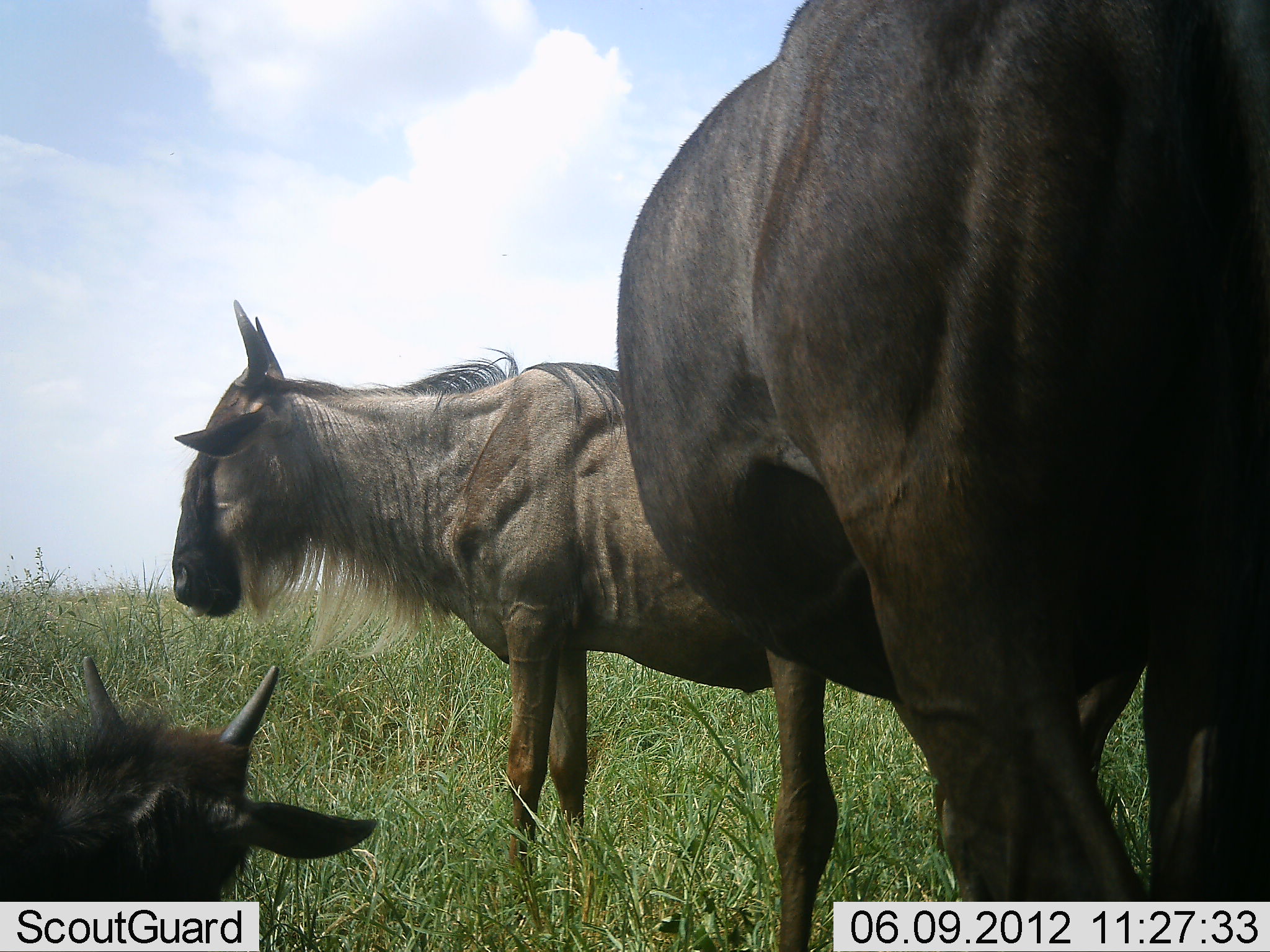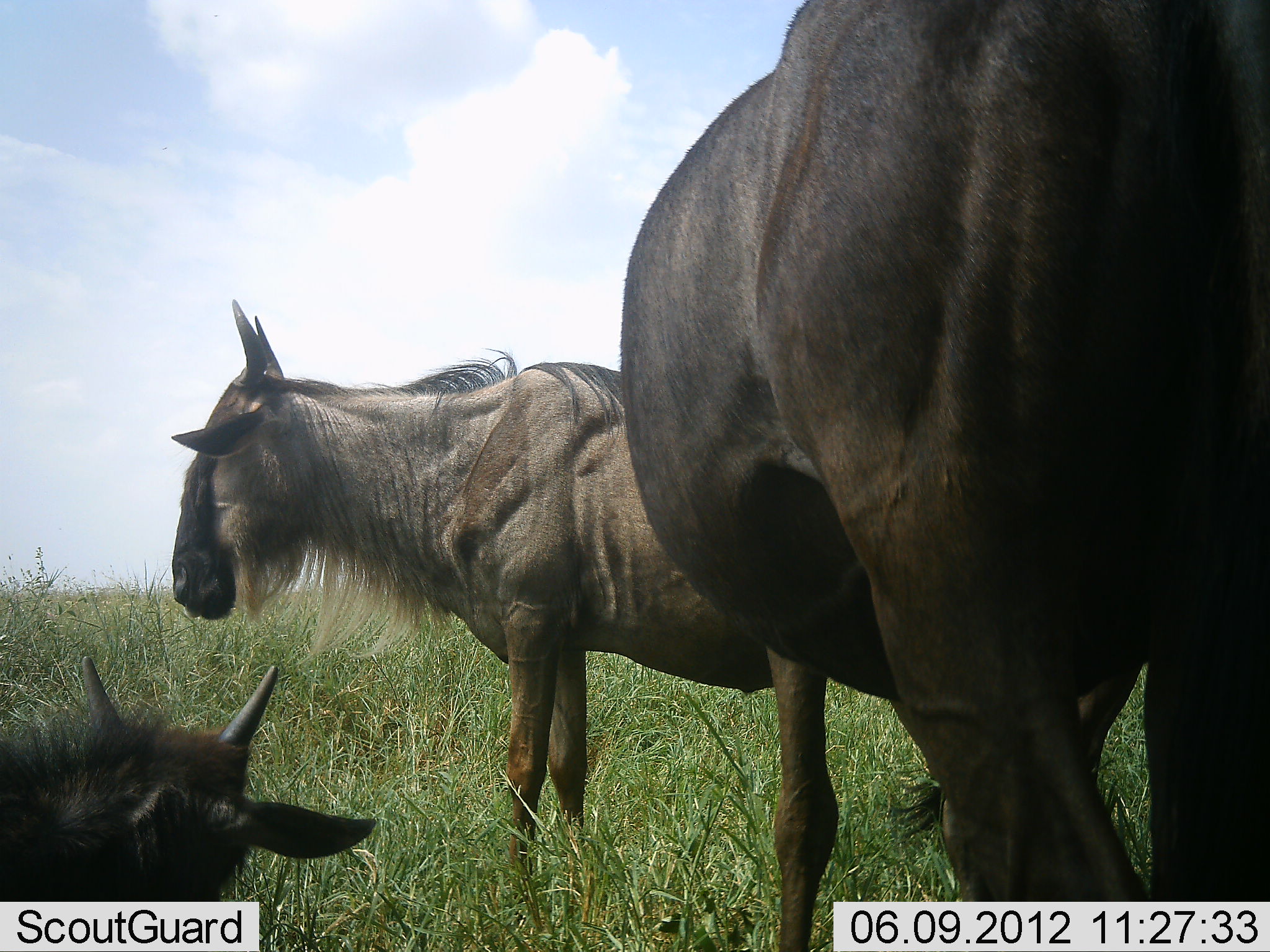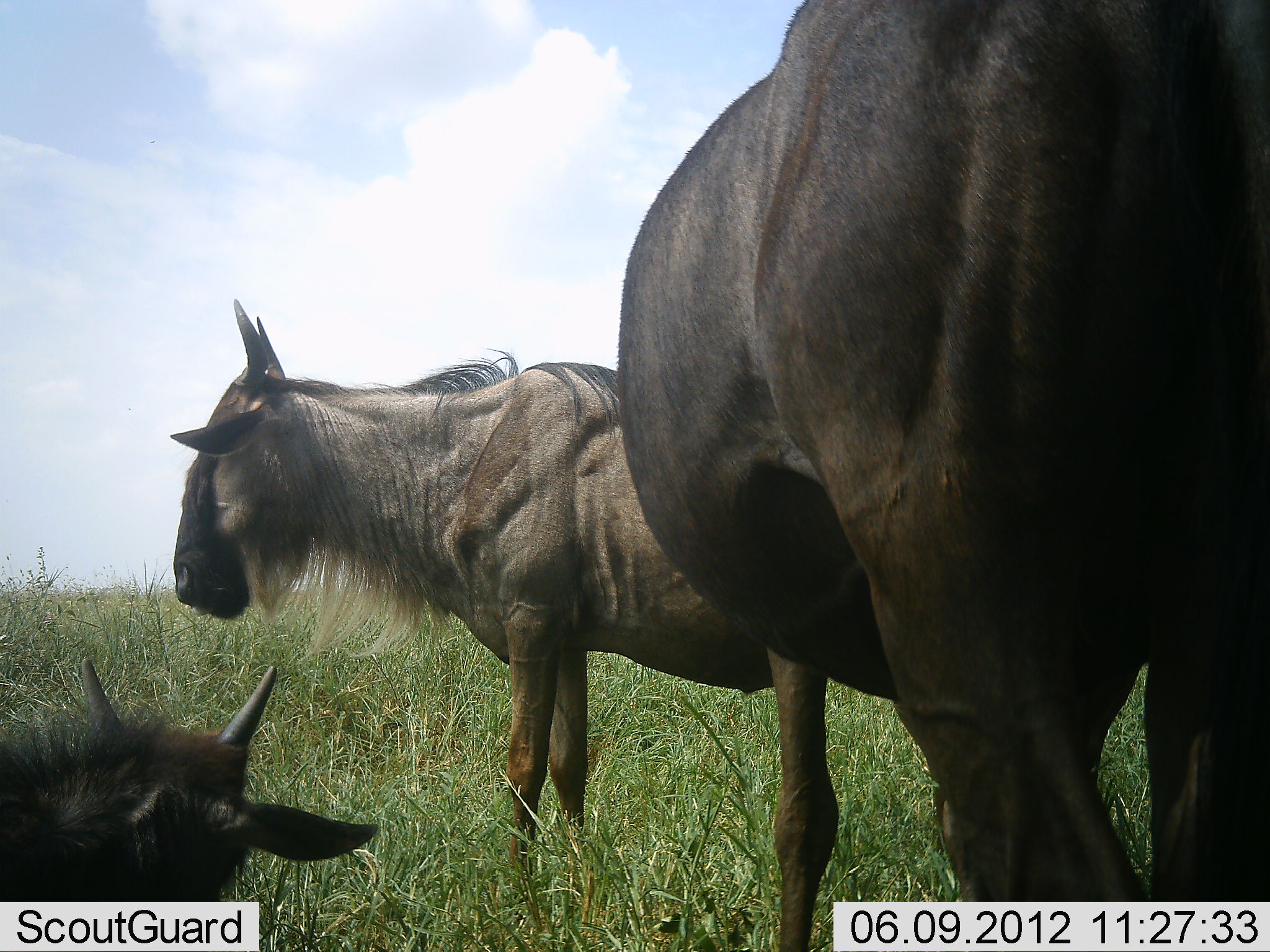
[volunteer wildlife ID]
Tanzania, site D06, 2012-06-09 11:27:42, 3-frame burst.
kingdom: Animalia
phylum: Chordata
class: Mammalia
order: Artiodactyla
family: Bovidae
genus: Connochaetes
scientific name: Connochaetes taurinus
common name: blue wildebeest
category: wildebeest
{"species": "wildebeest (blue wildebeest) (Connochaetes taurinus)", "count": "3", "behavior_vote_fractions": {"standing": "90%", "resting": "80%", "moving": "0%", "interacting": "0%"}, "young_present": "30%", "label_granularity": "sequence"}